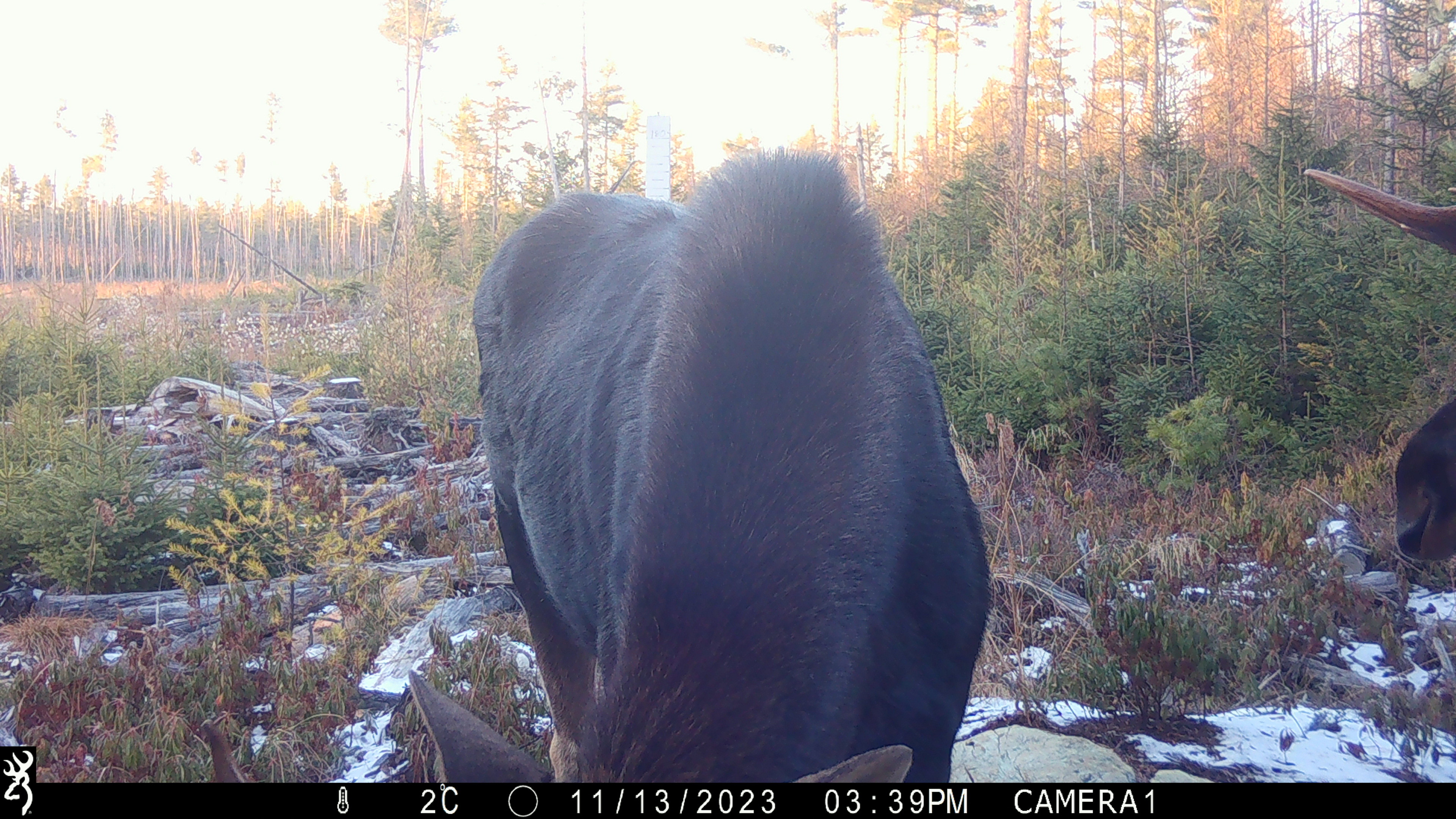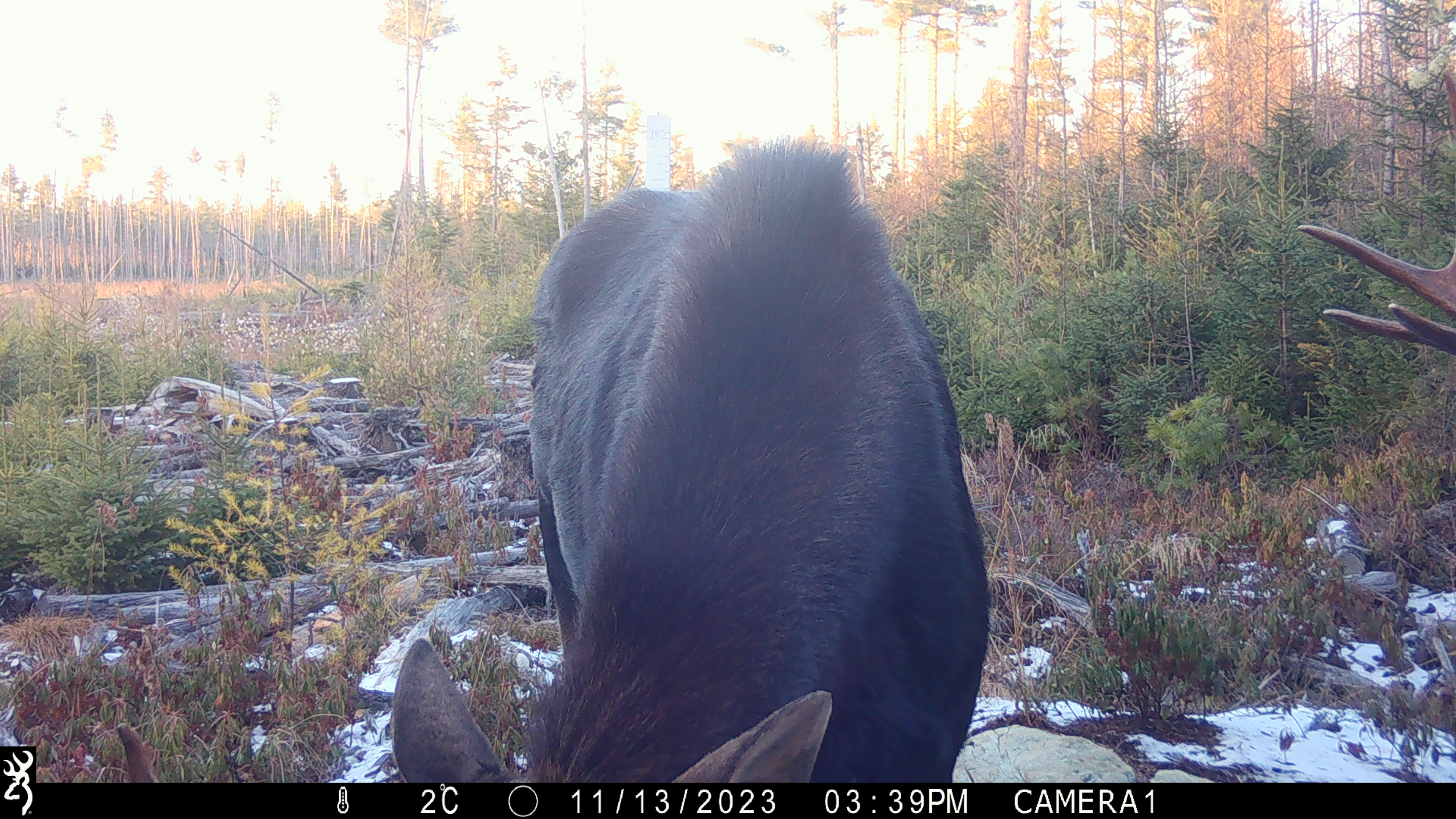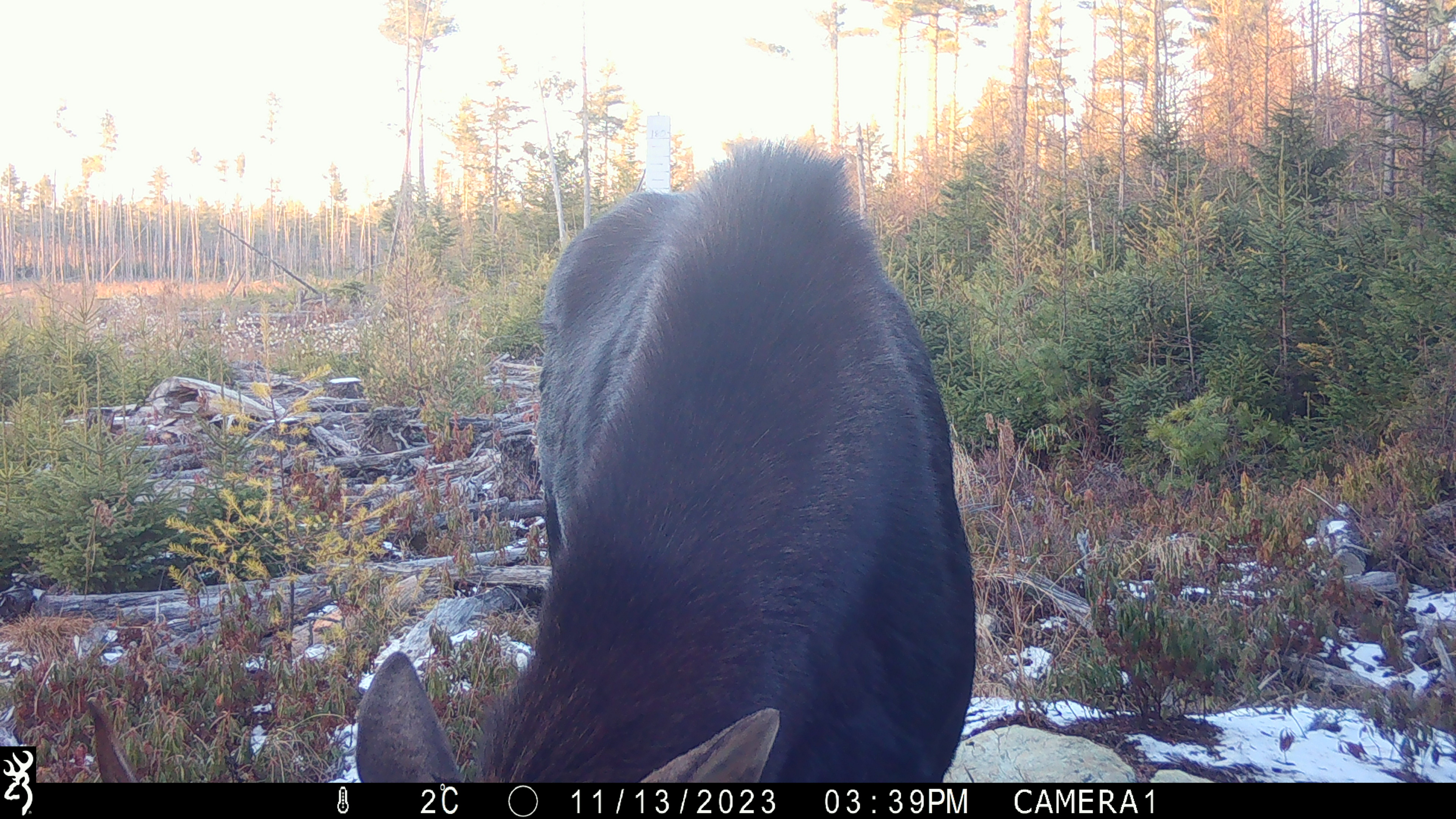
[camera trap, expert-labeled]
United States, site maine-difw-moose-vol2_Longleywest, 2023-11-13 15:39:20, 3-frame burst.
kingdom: Animalia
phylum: Chordata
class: Mammalia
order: Artiodactyla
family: Cervidae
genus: Alces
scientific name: Alces alces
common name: moose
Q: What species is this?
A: Moose (Alces alces).